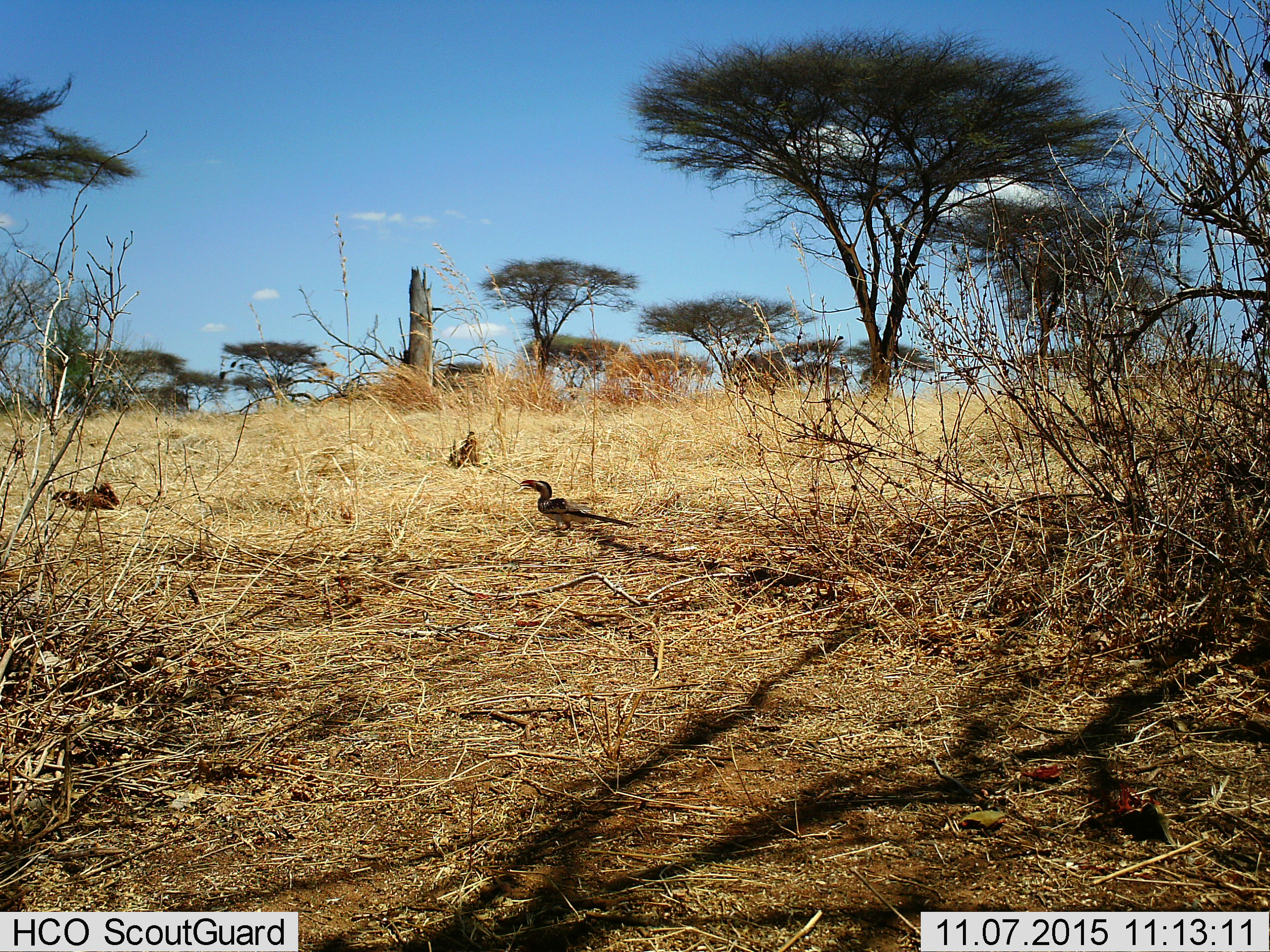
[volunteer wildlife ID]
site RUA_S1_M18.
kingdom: Animalia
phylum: Chordata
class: Aves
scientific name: Aves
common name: bird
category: birdother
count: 1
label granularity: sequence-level